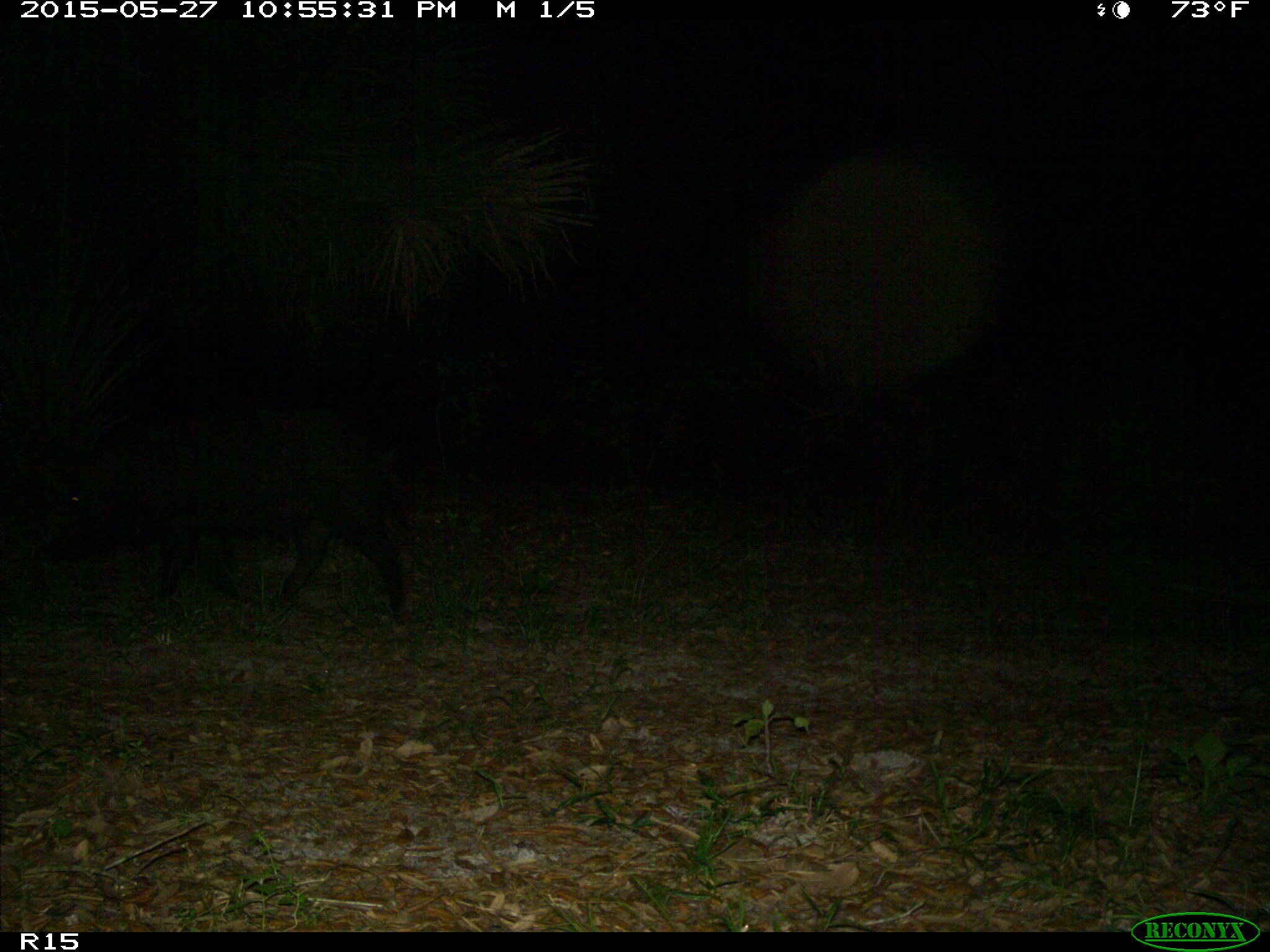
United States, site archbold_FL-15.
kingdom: Animalia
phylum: Chordata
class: Mammalia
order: Artiodactyla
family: Suidae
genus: Sus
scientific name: Sus scrofa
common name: wild boar